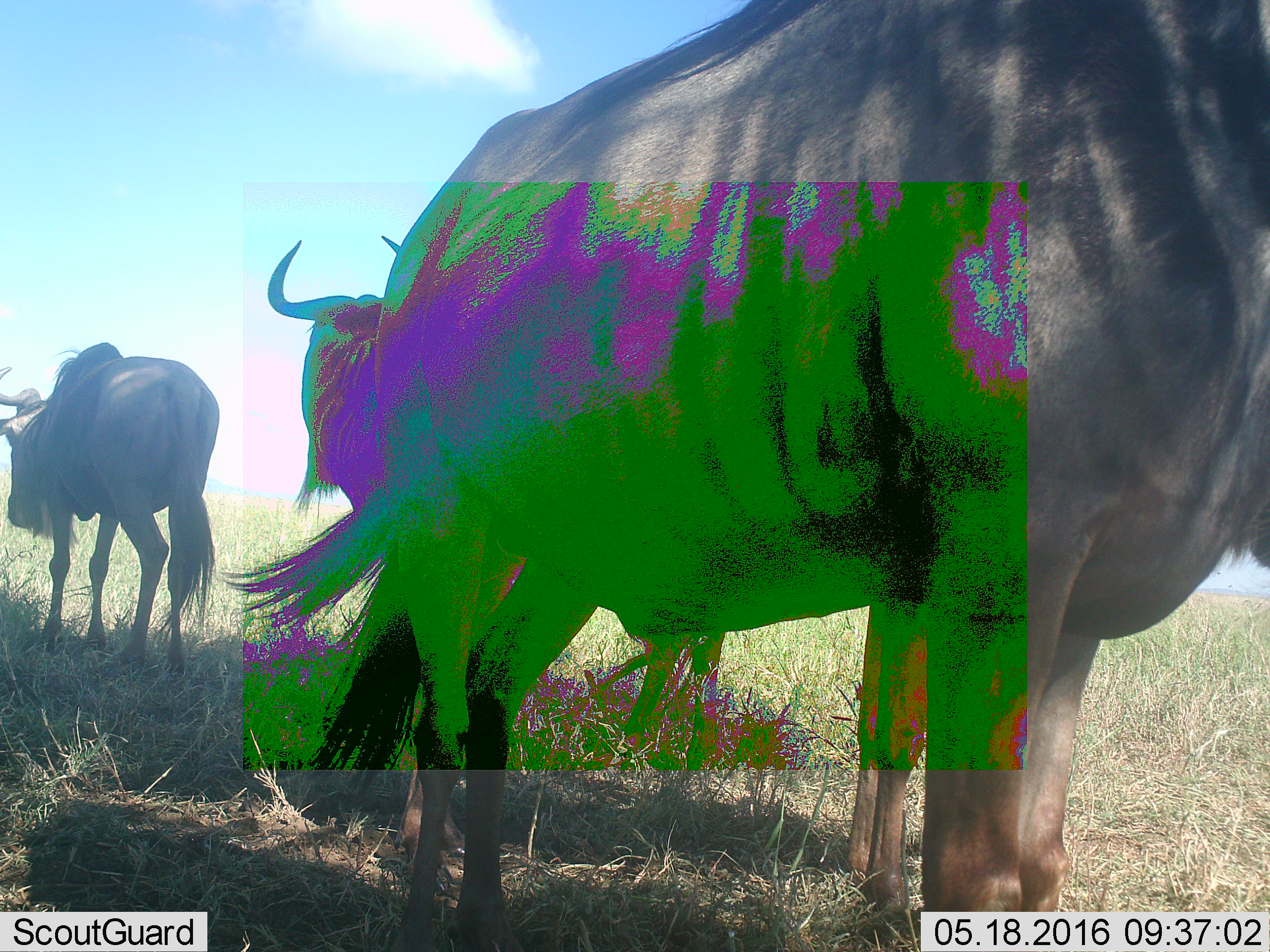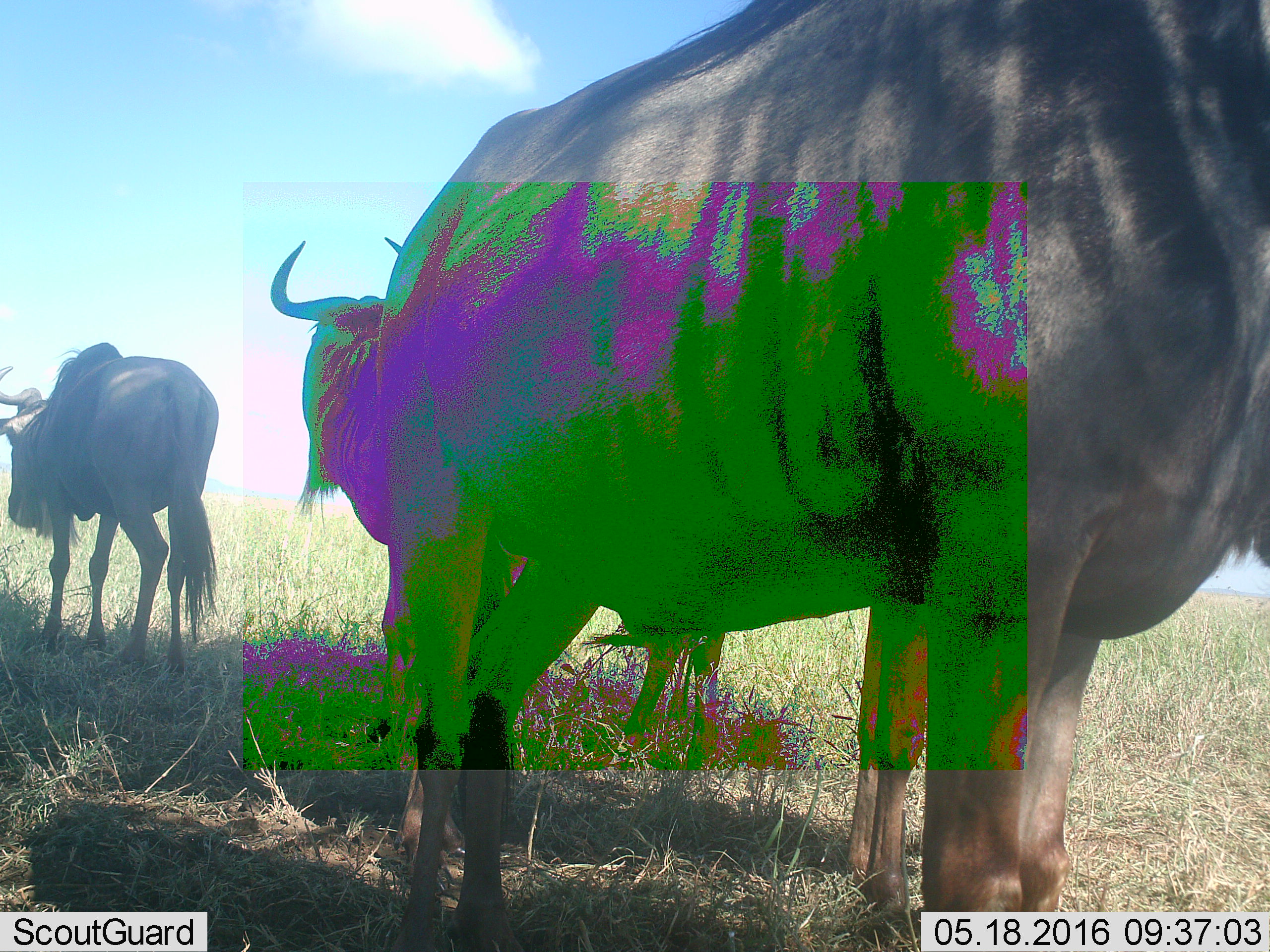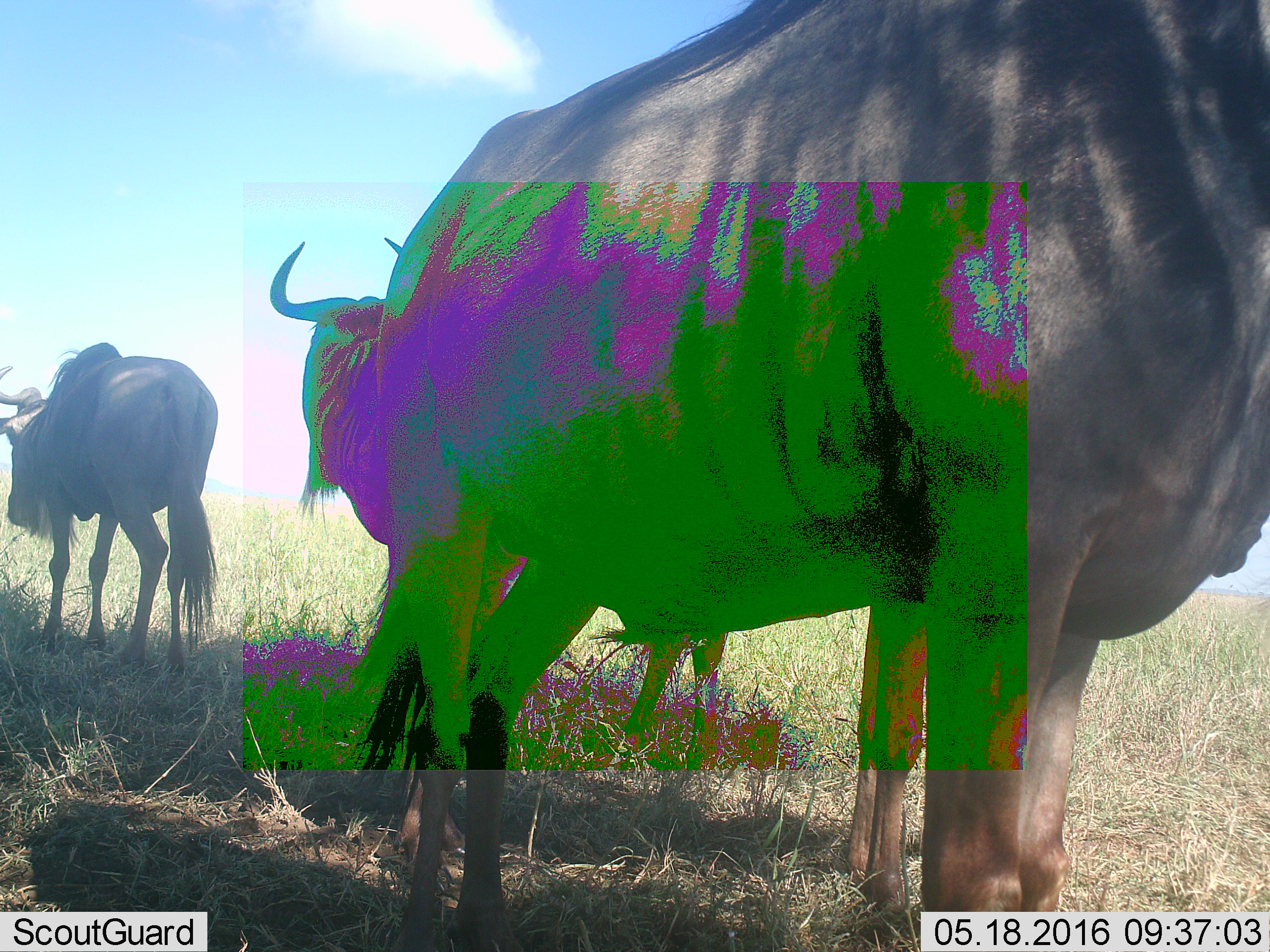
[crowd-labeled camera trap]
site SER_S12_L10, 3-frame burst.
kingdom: Animalia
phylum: Chordata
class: Mammalia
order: Artiodactyla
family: Bovidae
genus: Connochaetes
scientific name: Connochaetes taurinus taurinus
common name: blue wildebeest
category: wildebeestblue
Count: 4.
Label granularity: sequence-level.